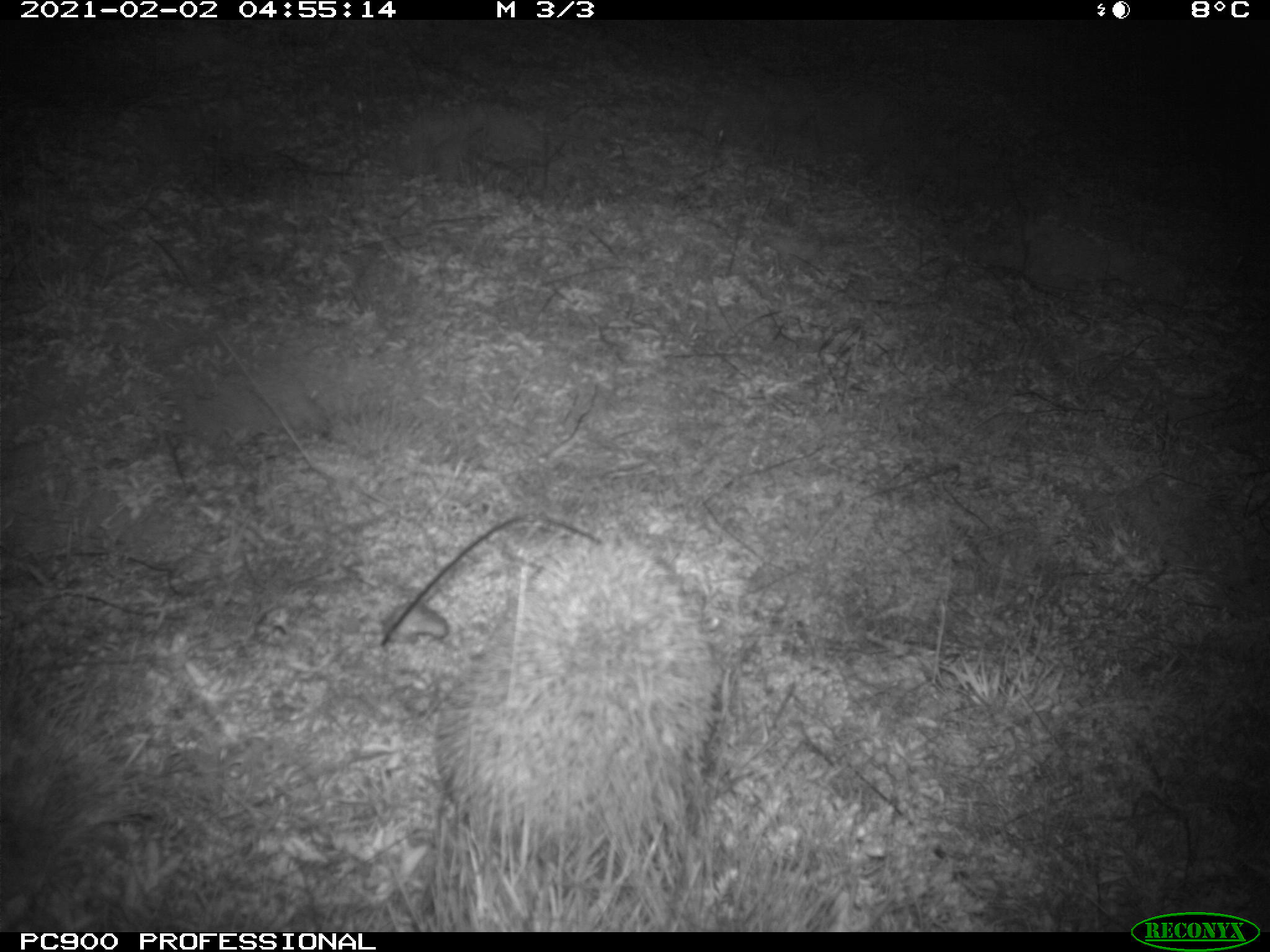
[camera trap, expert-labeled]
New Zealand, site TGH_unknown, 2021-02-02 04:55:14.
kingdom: Animalia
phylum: Chordata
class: Mammalia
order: Eulipotyphla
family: Erinaceidae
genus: Erinaceus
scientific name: Erinaceus europaeus europaeus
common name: european hedgehog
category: hedgehog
Hedgehog (european hedgehog) (Erinaceus europaeus europaeus).